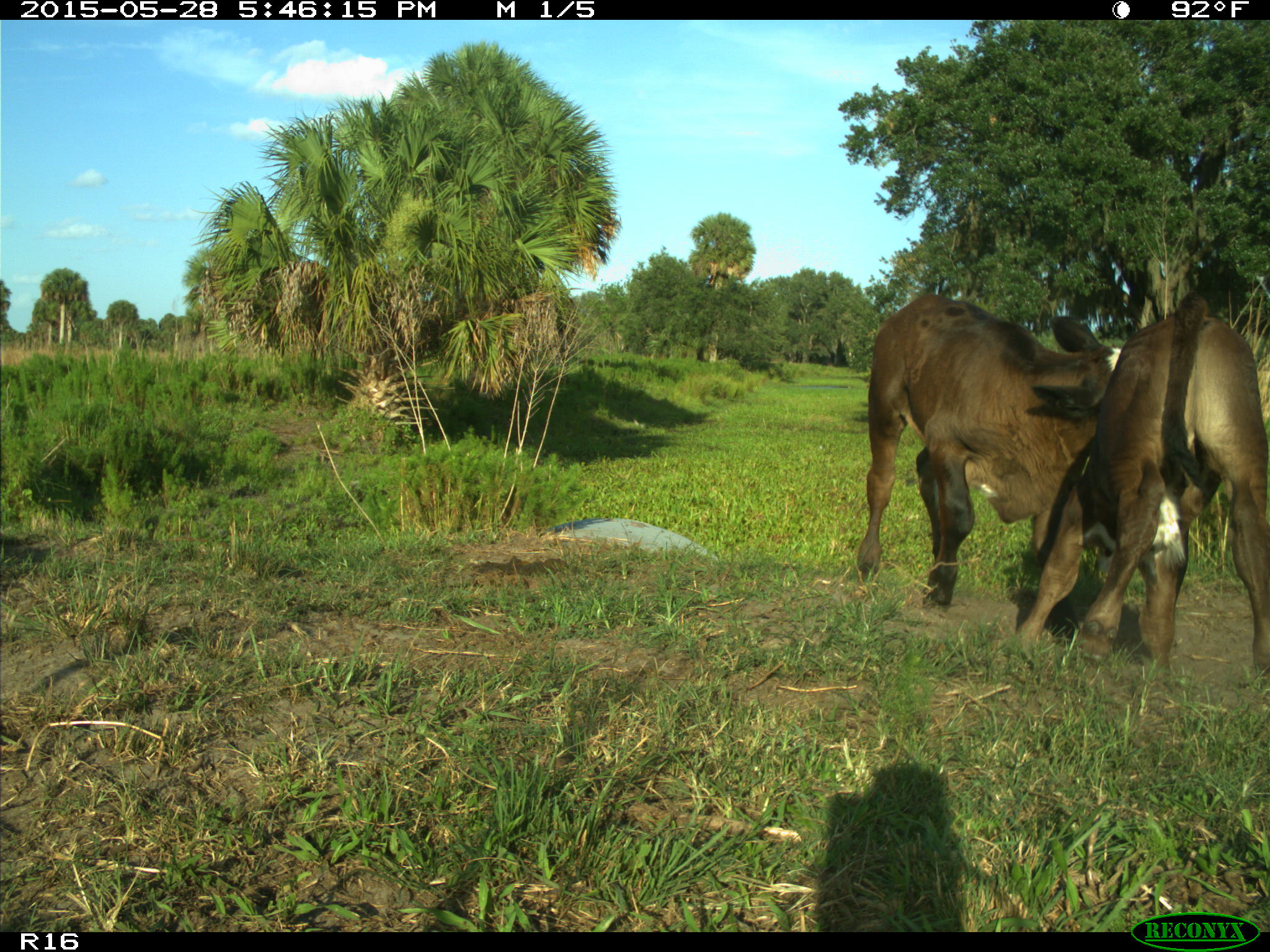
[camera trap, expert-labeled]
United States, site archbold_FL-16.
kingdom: Animalia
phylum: Chordata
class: Mammalia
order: Artiodactyla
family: Bovidae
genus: Bos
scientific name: Bos taurus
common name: domestic cow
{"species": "Bos taurus (domestic cow)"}